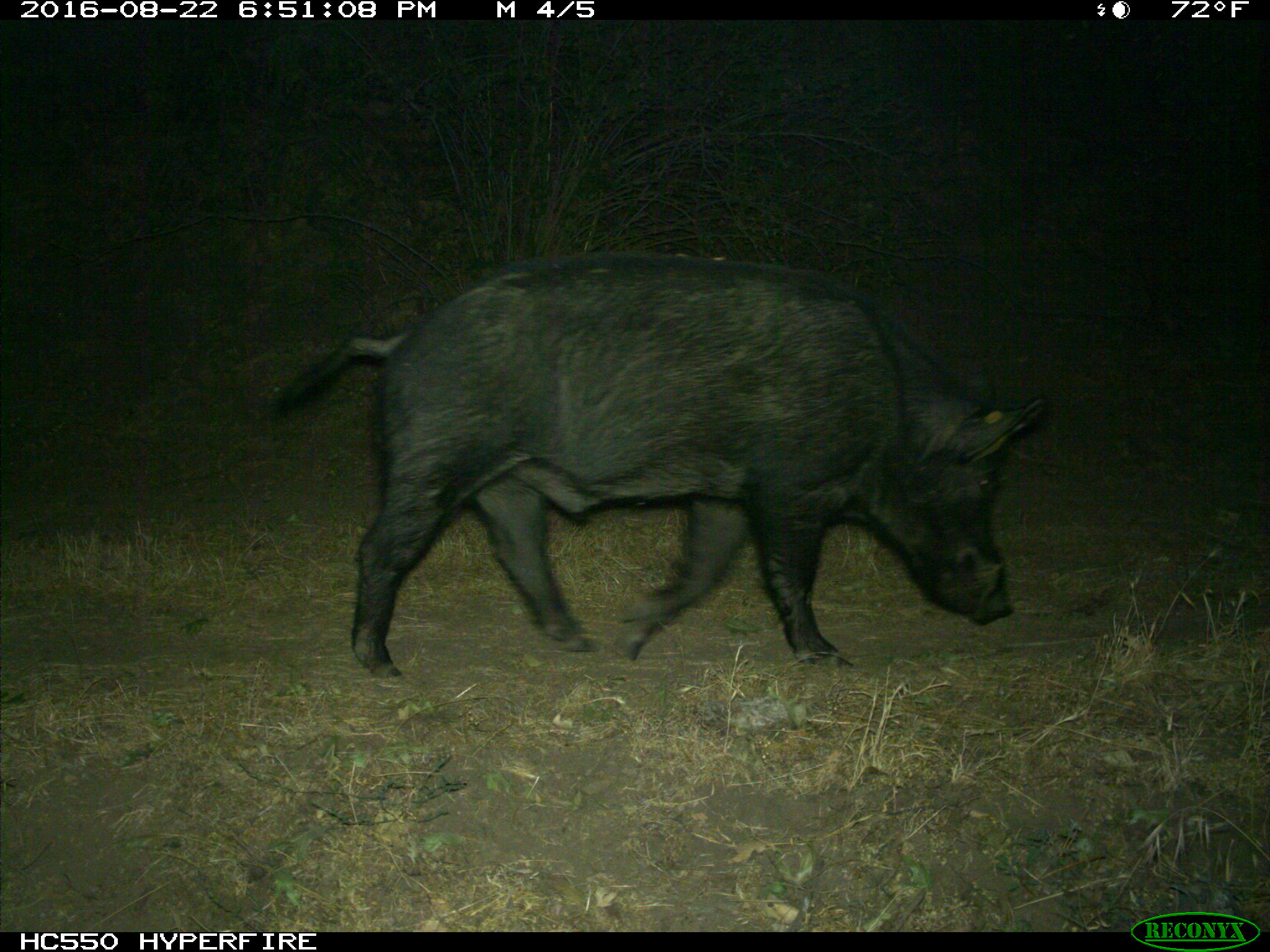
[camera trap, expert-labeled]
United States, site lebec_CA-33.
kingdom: Animalia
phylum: Chordata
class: Mammalia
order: Artiodactyla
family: Suidae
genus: Sus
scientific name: Sus scrofa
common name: wild boar